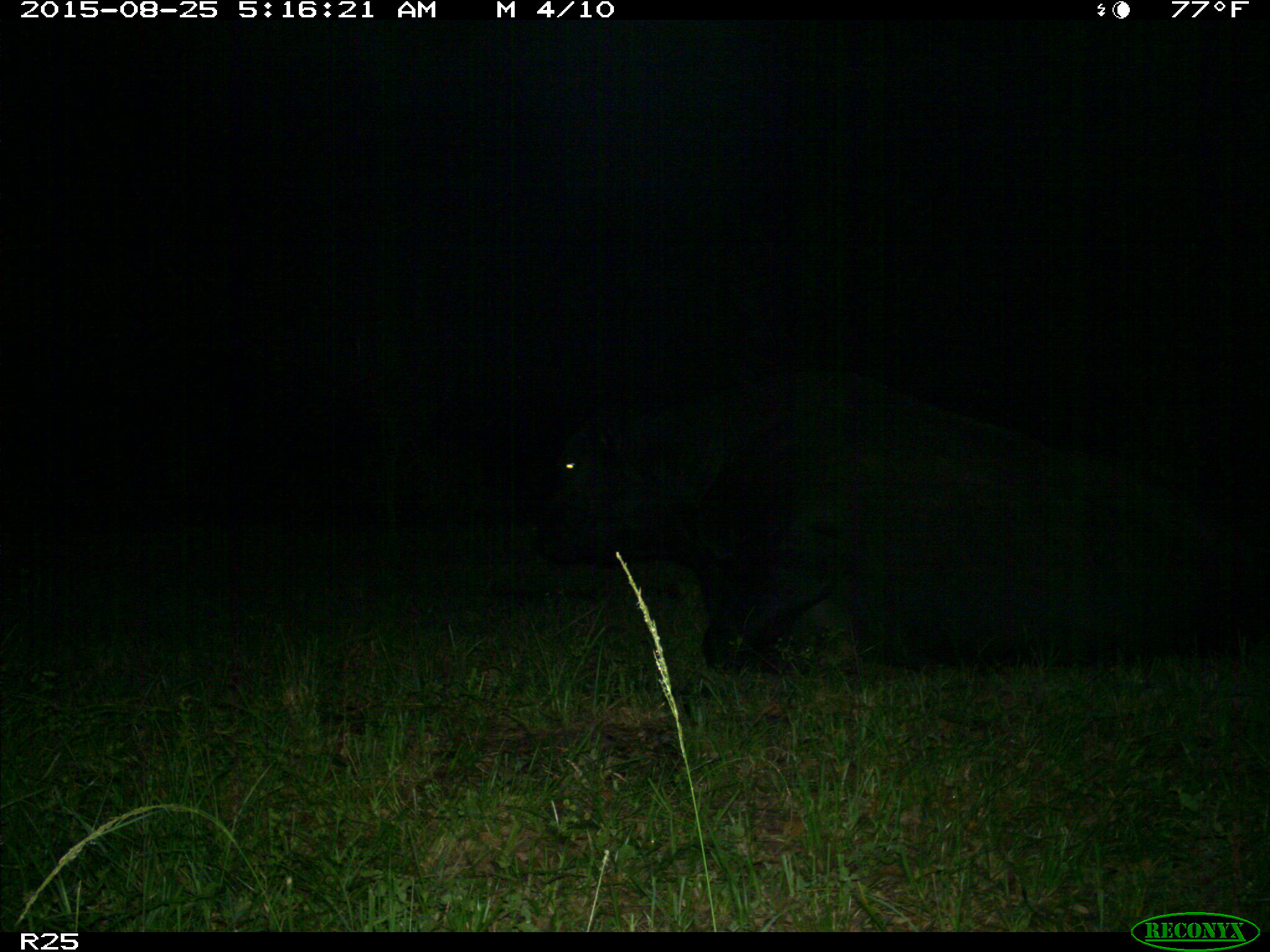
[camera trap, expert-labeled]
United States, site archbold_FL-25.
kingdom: Animalia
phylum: Chordata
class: Mammalia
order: Artiodactyla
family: Bovidae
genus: Bos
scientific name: Bos taurus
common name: domestic cow